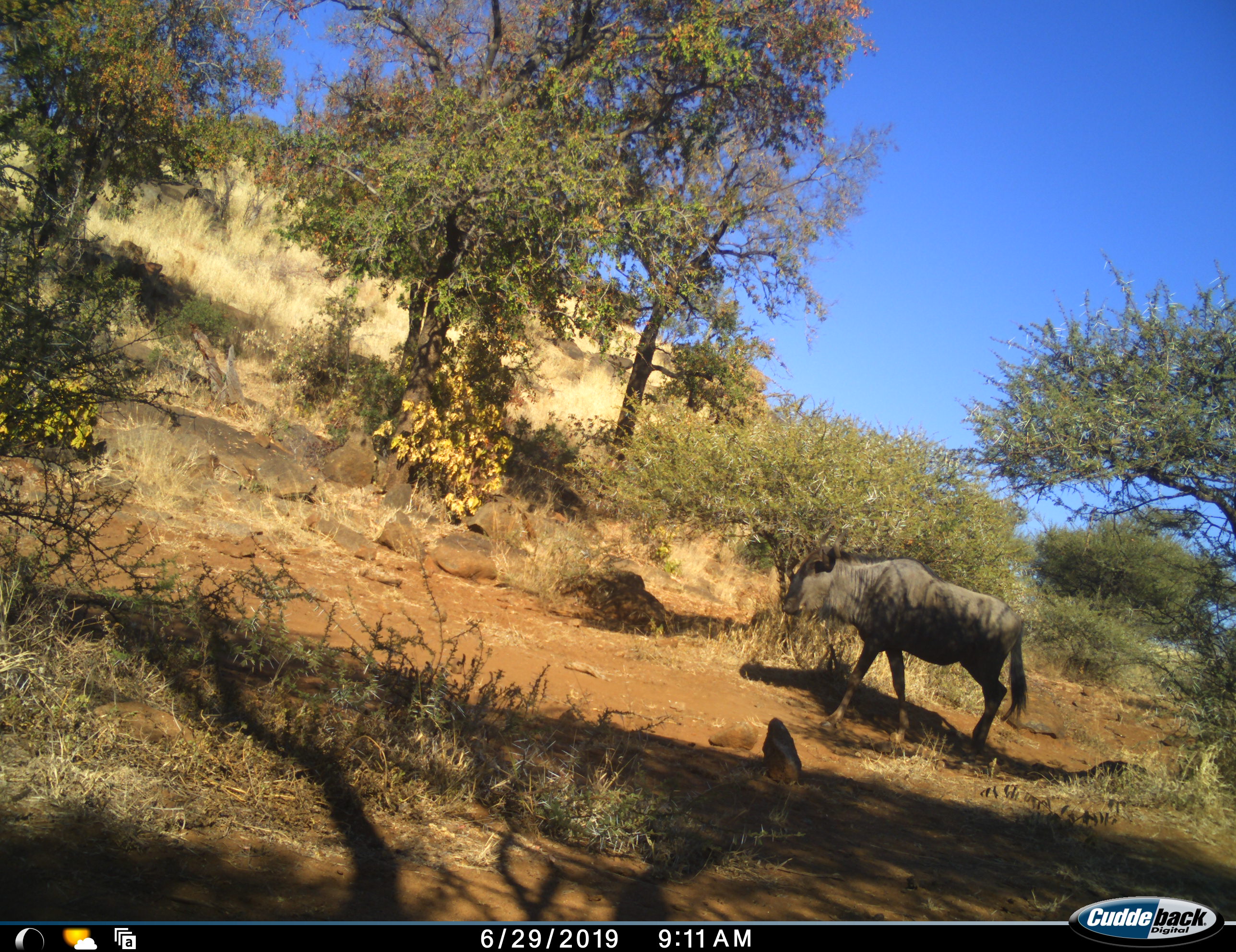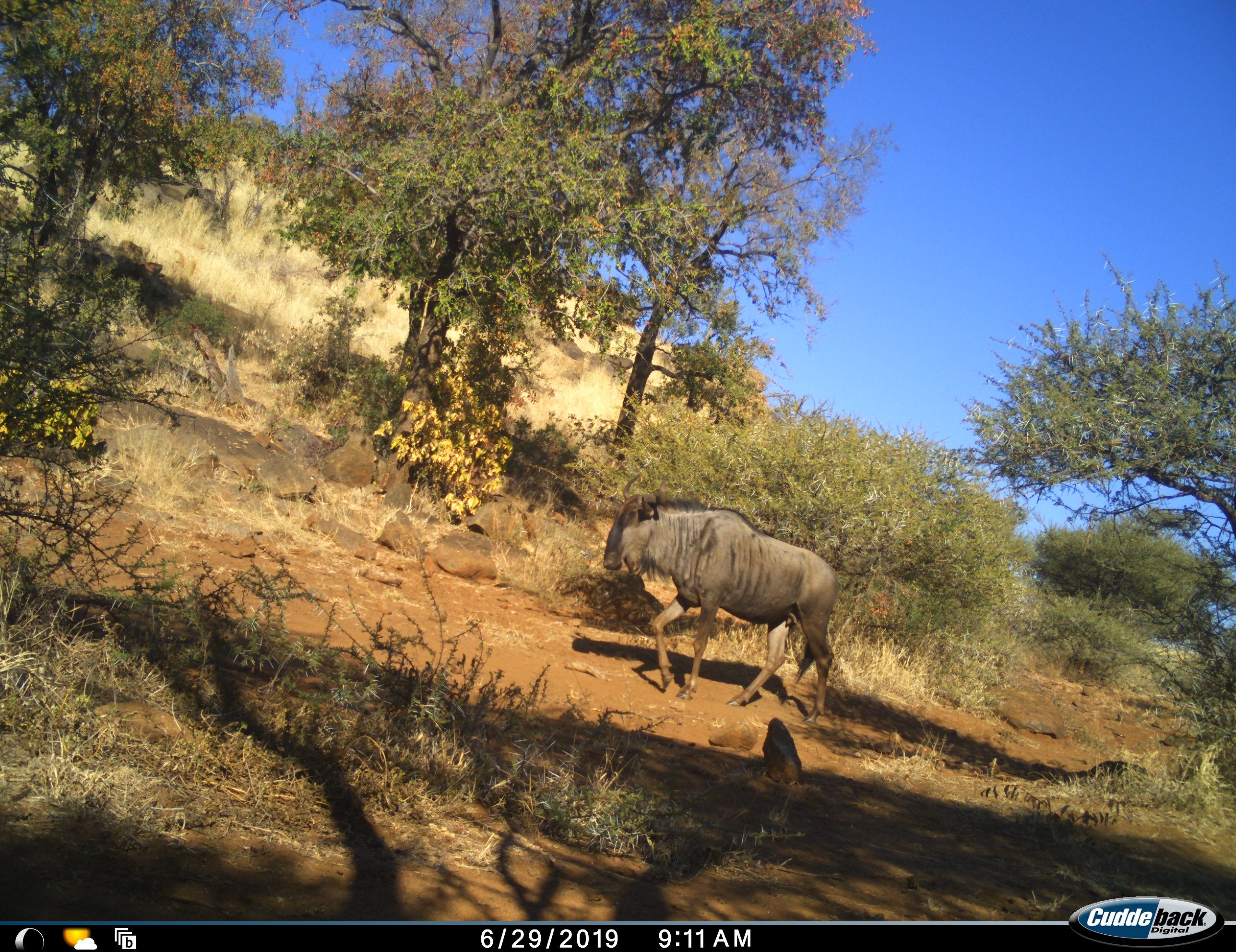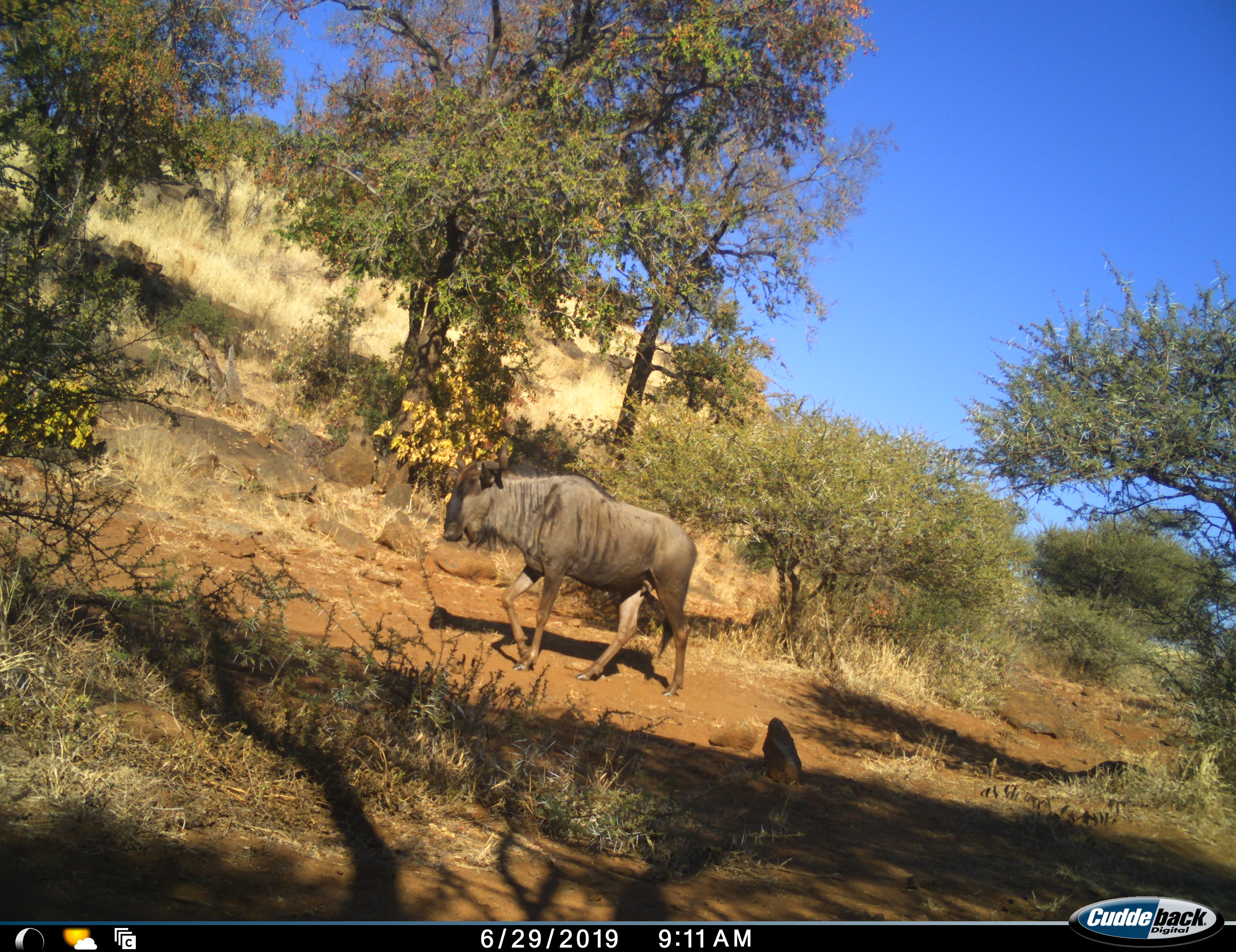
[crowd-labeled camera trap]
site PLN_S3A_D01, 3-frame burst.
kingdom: Animalia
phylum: Chordata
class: Mammalia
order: Artiodactyla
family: Bovidae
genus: Connochaetes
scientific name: Connochaetes taurinus taurinus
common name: blue wildebeest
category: wildebeestblue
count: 1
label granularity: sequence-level